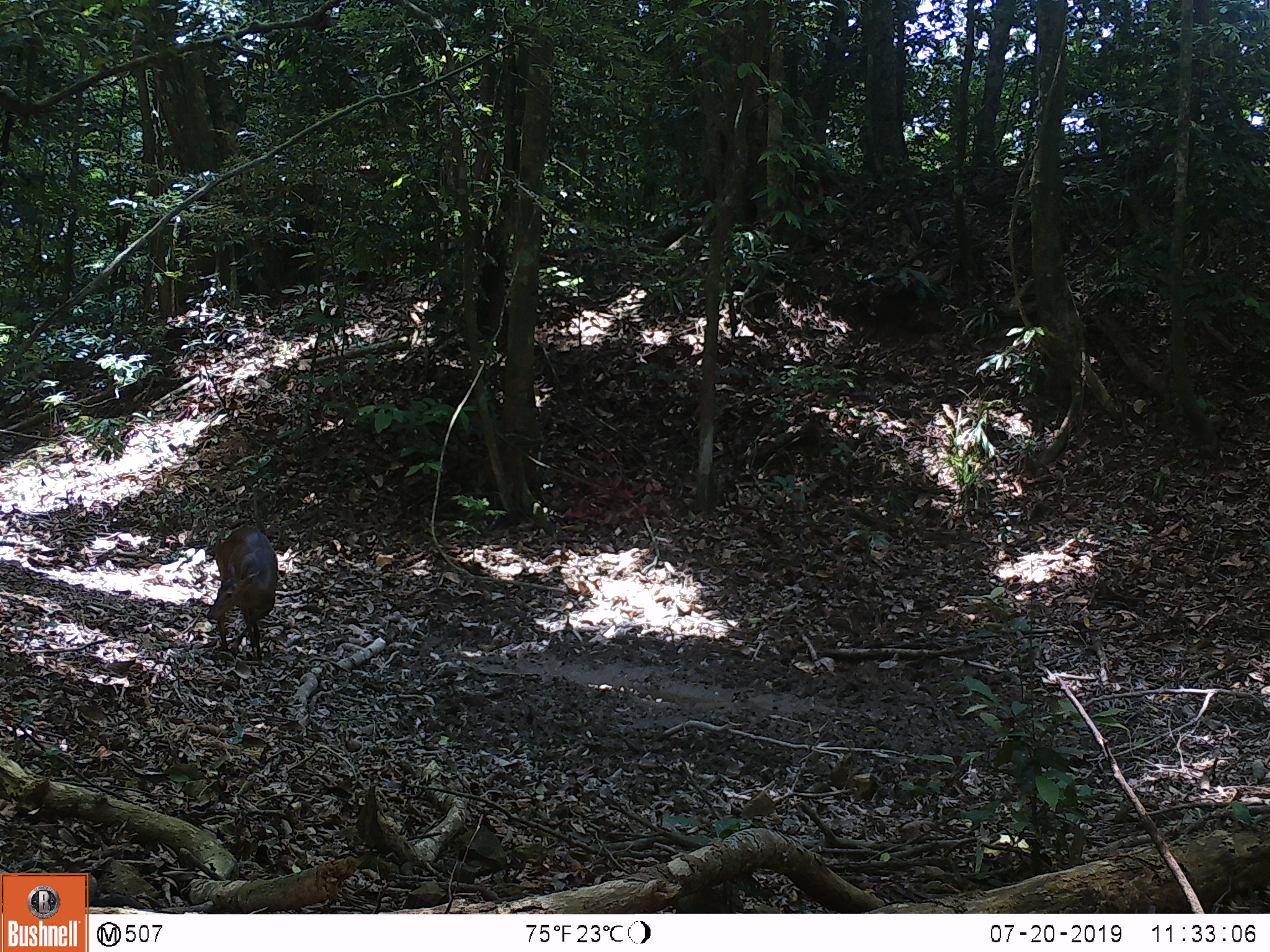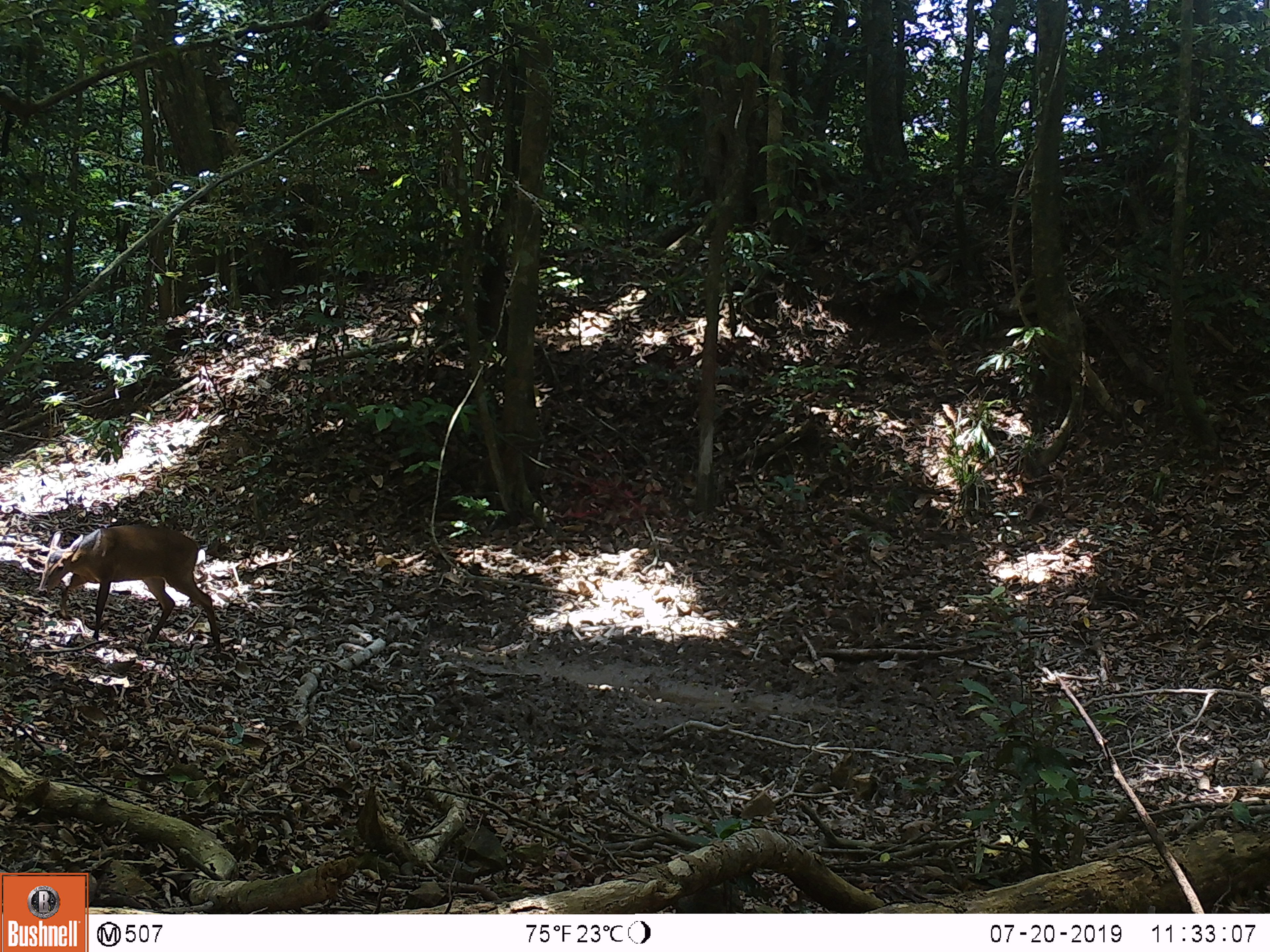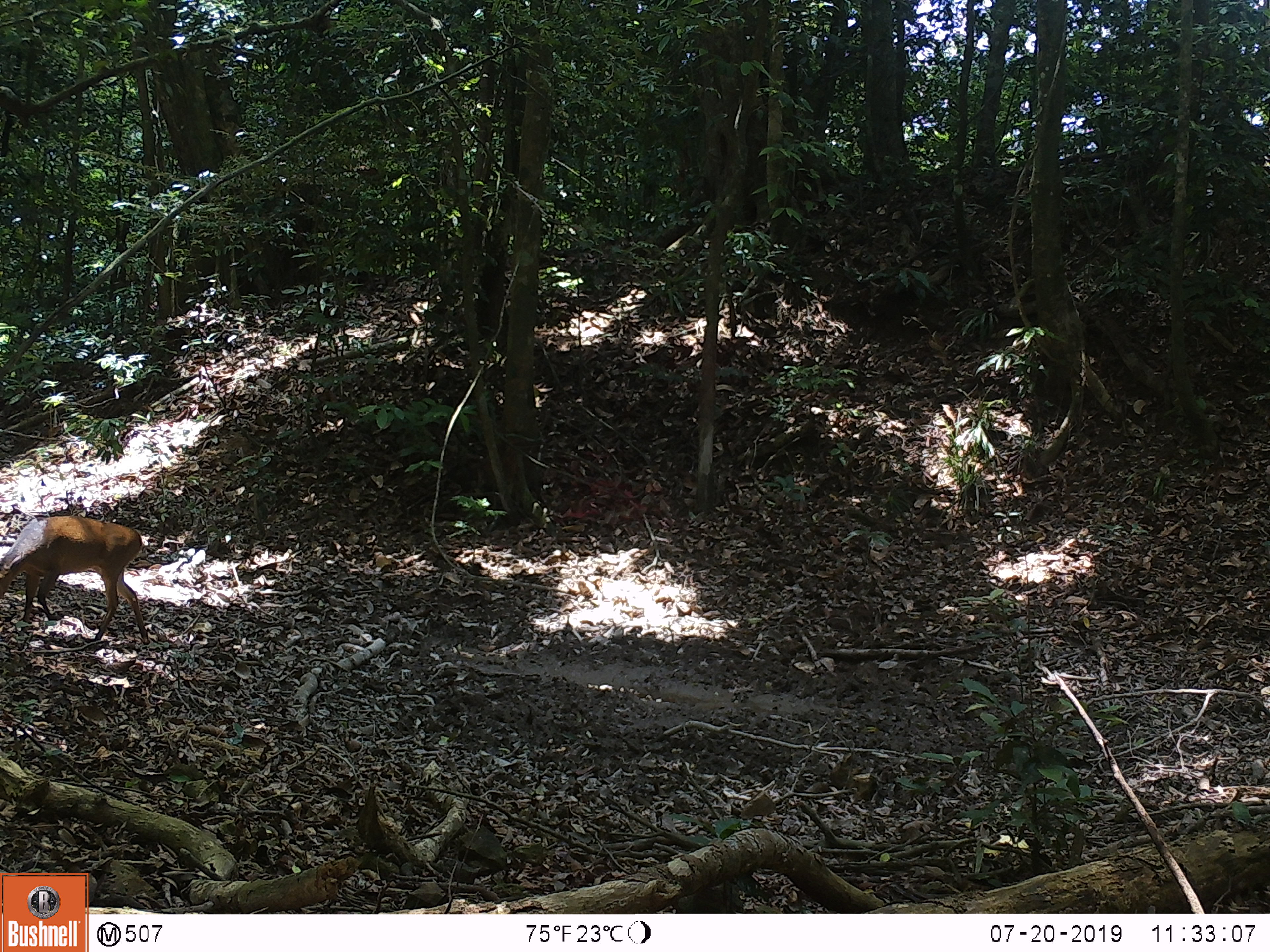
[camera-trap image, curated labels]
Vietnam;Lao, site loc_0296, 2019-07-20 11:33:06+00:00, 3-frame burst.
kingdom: Animalia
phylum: Chordata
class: Mammalia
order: Artiodactyla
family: Cervidae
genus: Muntiacus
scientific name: Muntiacus vuquangensis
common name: large-antlered muntjac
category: large antlered muntjac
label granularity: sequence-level